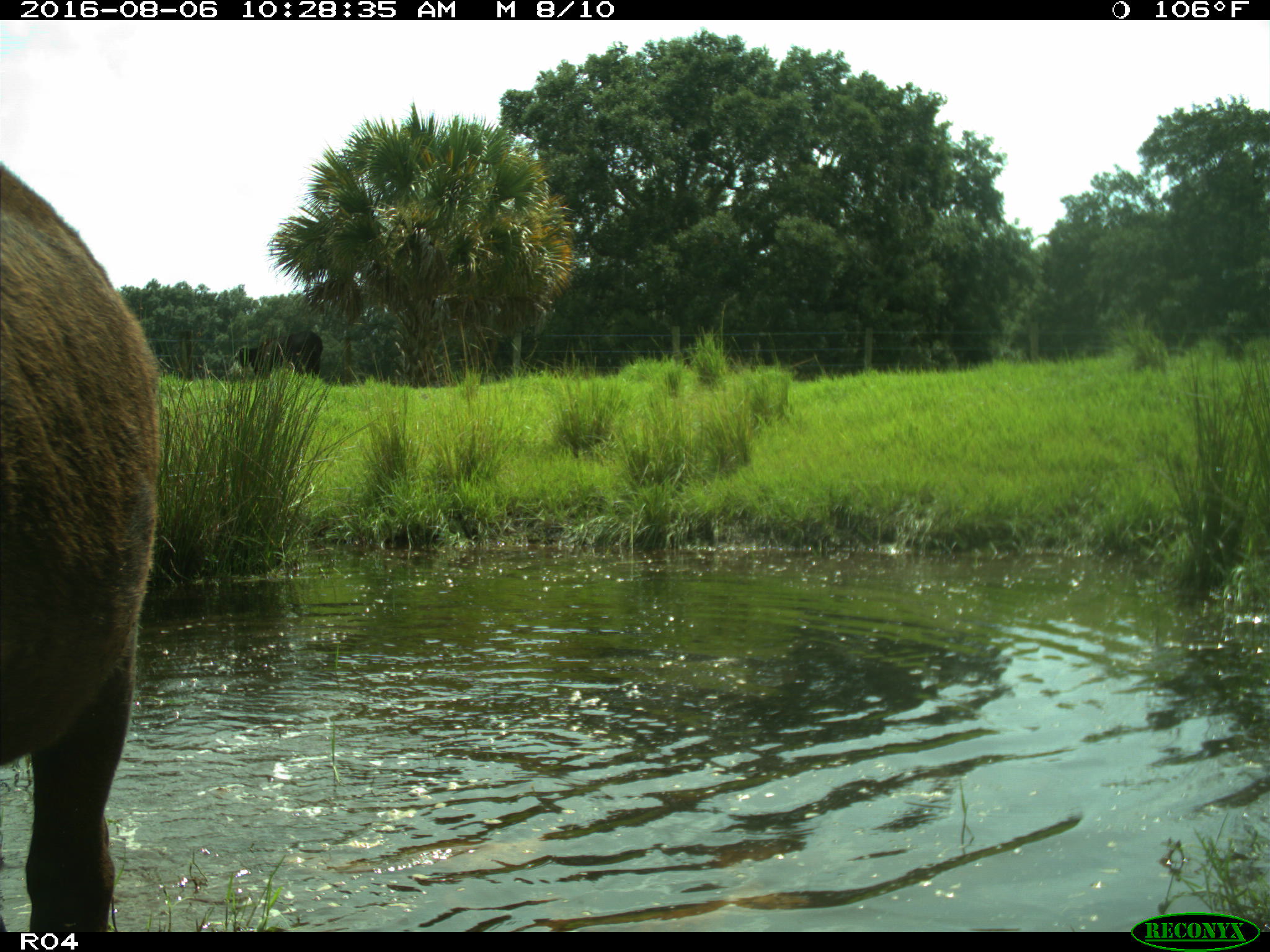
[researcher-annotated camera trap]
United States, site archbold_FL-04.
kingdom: Animalia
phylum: Chordata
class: Mammalia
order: Artiodactyla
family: Bovidae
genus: Bos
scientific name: Bos taurus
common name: domestic cow